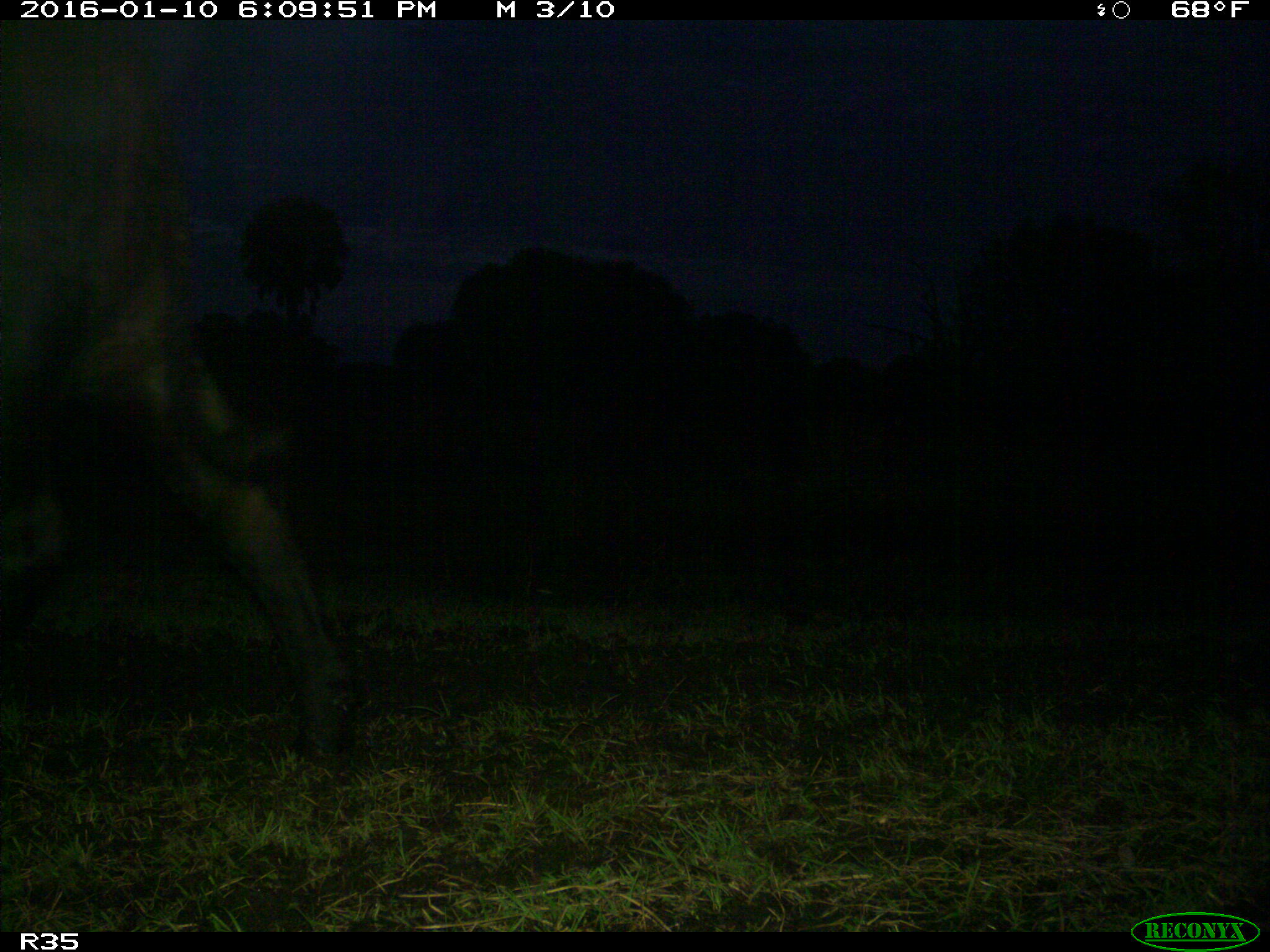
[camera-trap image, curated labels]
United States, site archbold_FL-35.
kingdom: Animalia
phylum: Chordata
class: Mammalia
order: Artiodactyla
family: Bovidae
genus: Bos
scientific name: Bos taurus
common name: domestic cow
Bos taurus (domestic cow).